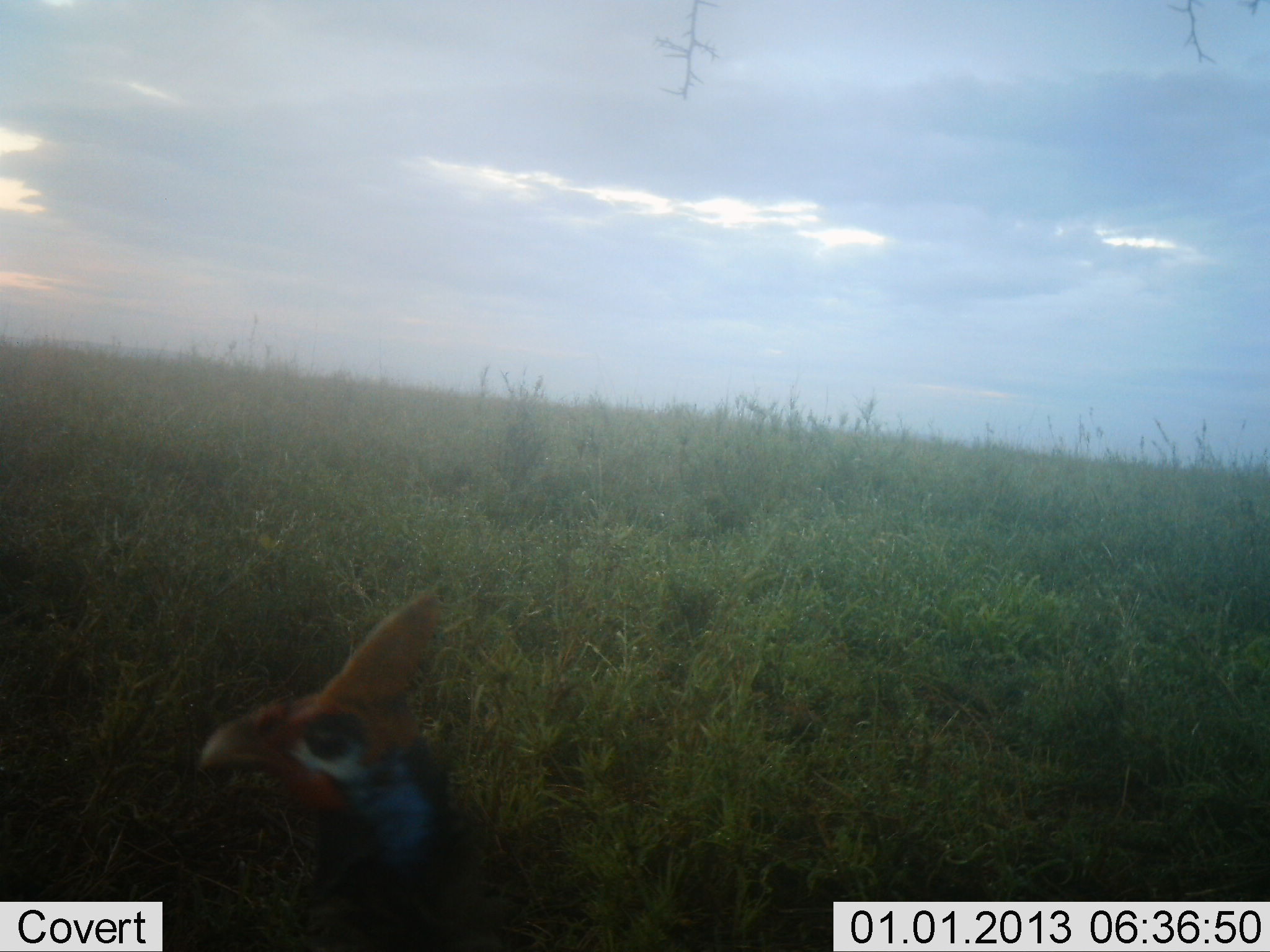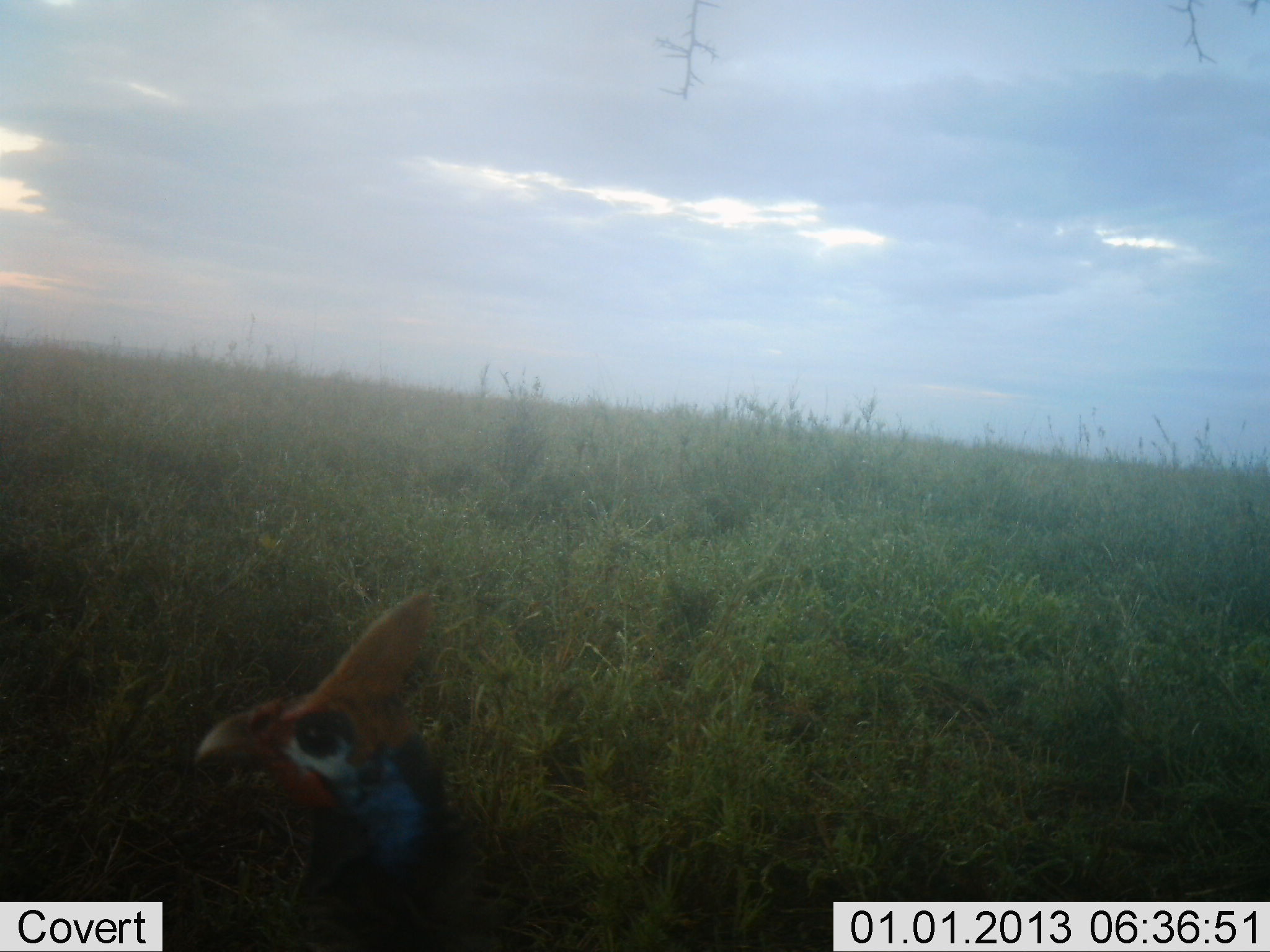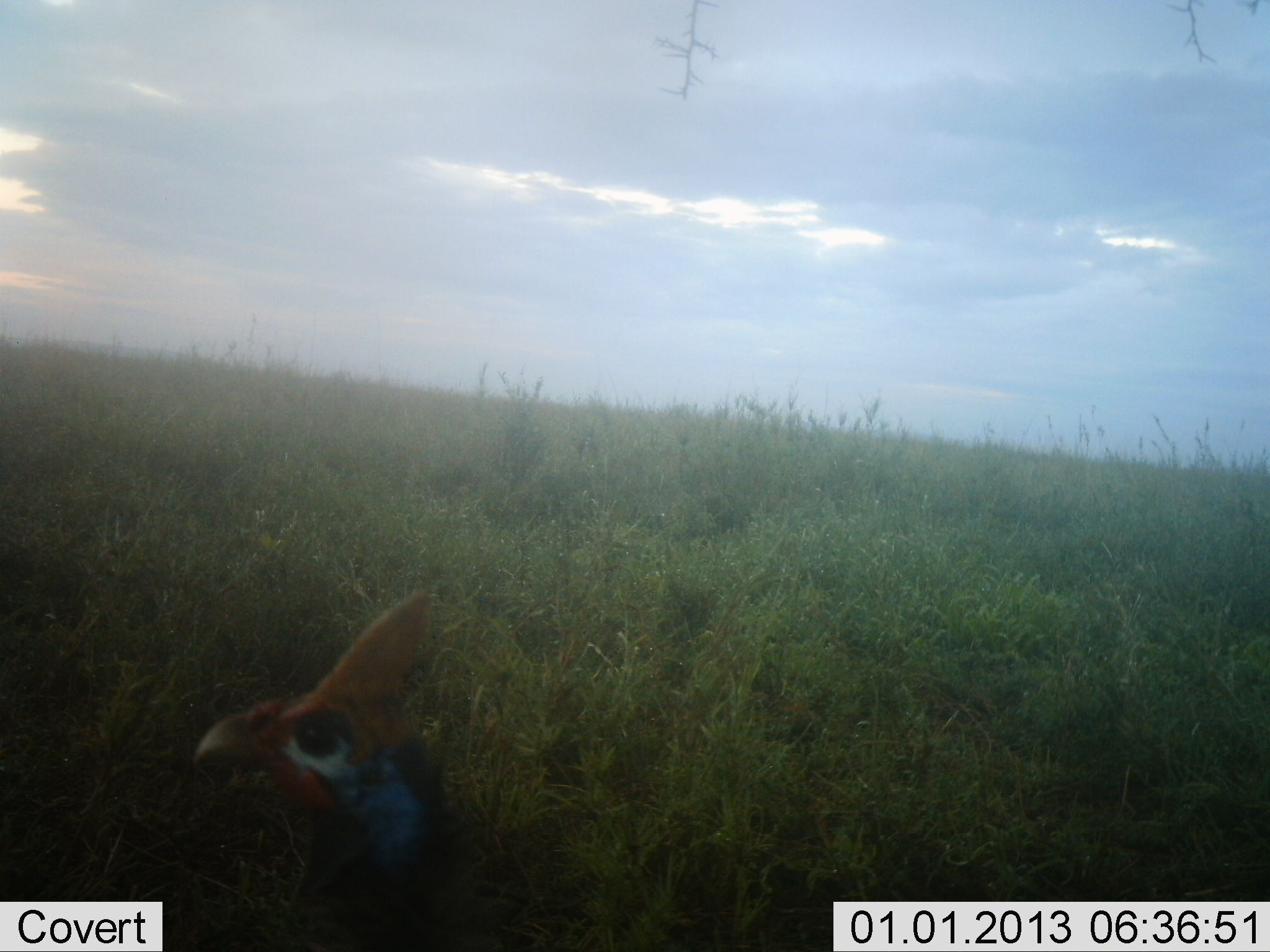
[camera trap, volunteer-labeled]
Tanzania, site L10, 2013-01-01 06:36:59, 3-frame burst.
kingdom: Animalia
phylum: Chordata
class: Aves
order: Galliformes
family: Numididae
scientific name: Numididae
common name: guinea fowl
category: guineafowl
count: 1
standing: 100%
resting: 0%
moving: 0%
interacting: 0%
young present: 0%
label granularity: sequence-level